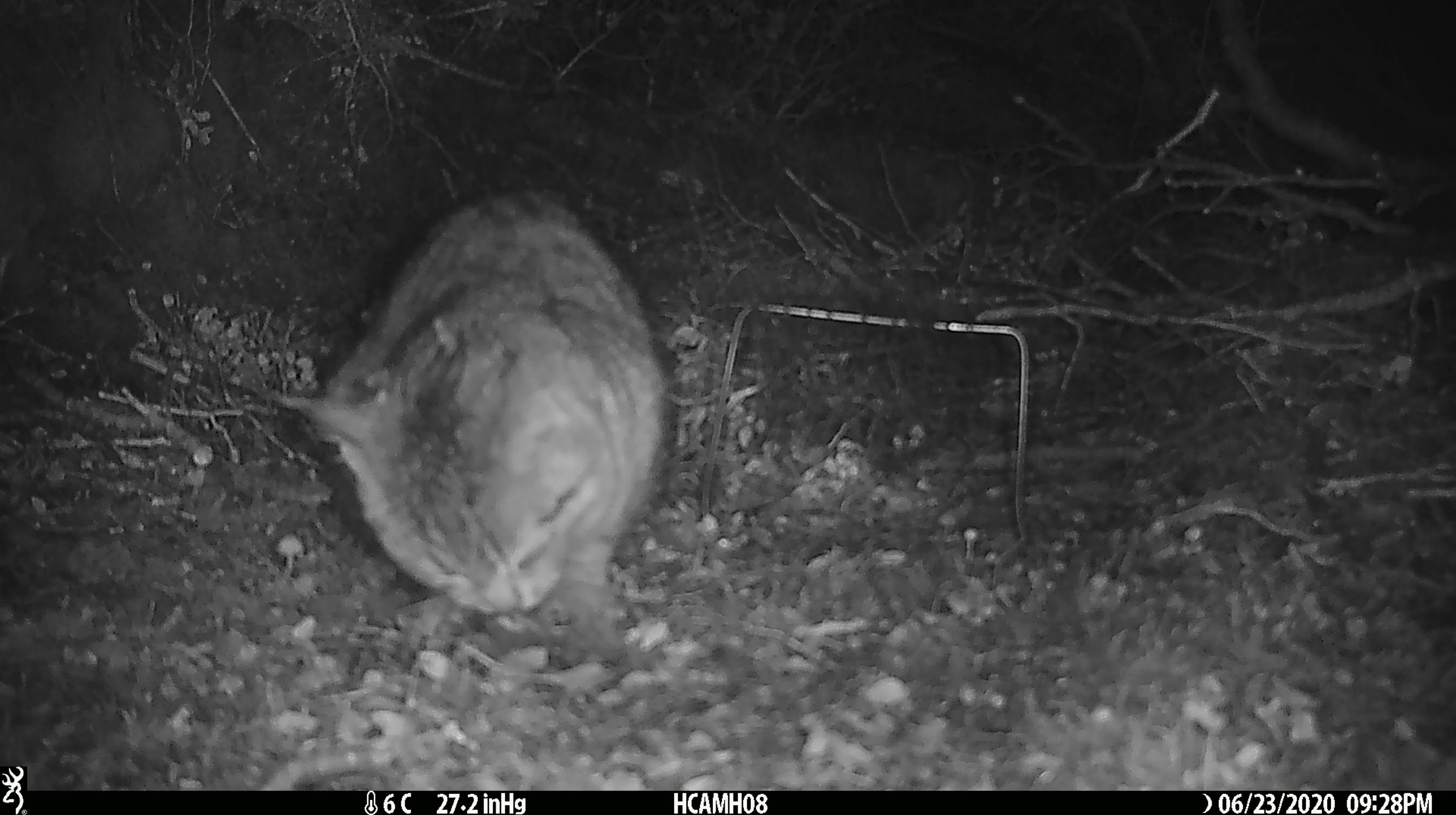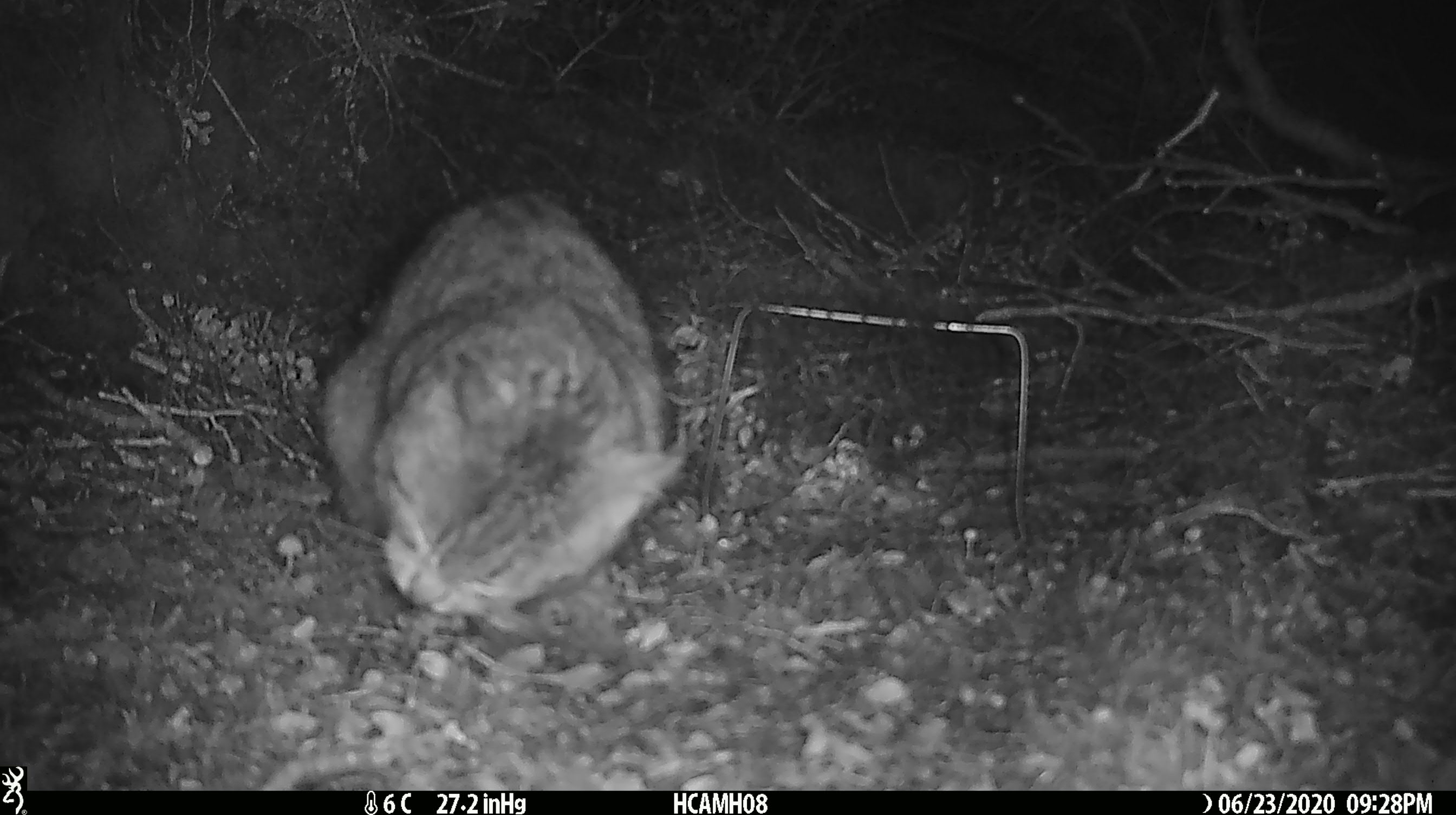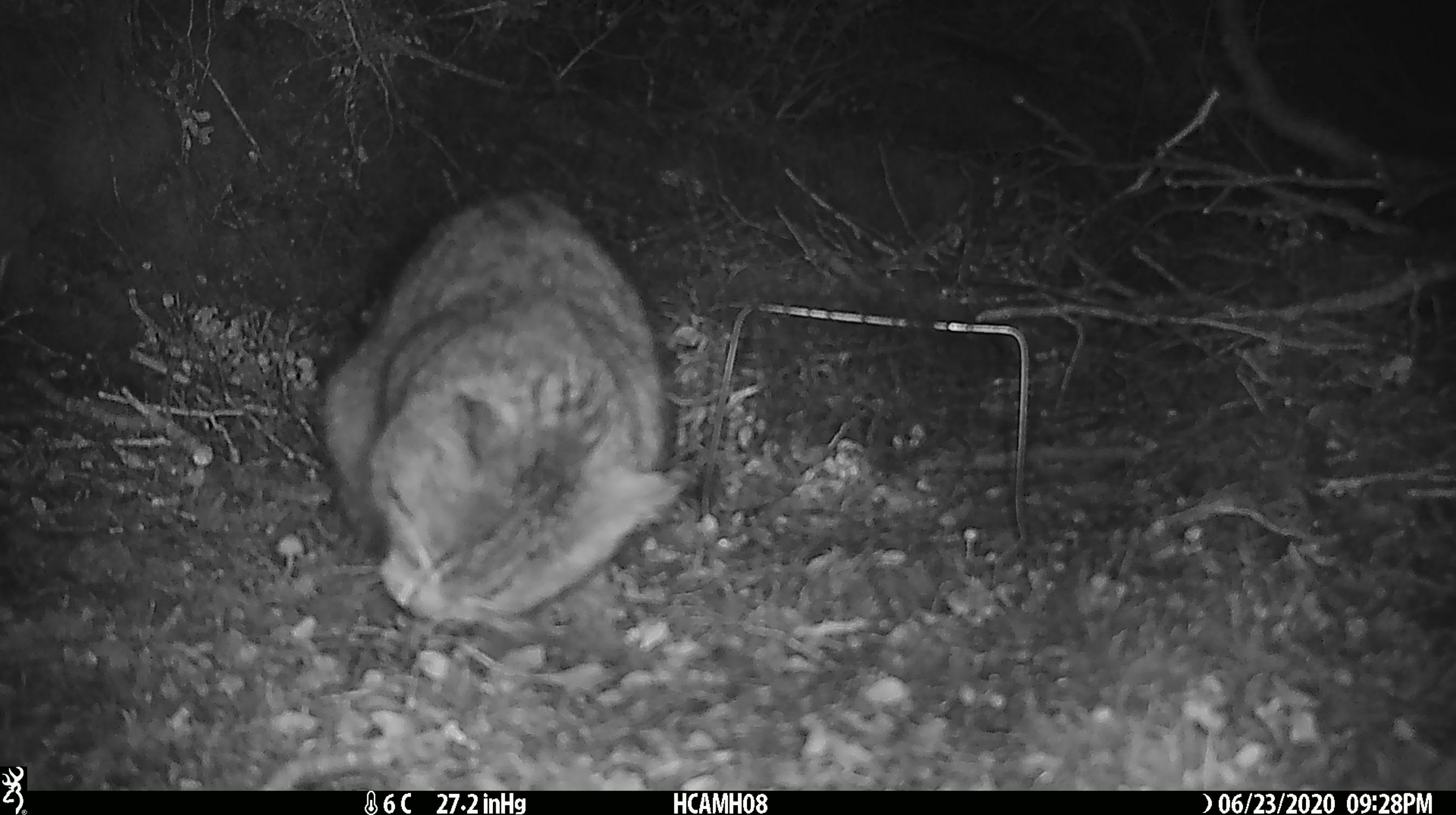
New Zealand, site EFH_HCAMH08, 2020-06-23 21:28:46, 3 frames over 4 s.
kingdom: Animalia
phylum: Chordata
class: Mammalia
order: Carnivora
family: Felidae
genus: Felis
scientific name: Felis catus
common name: domestic cat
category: cat